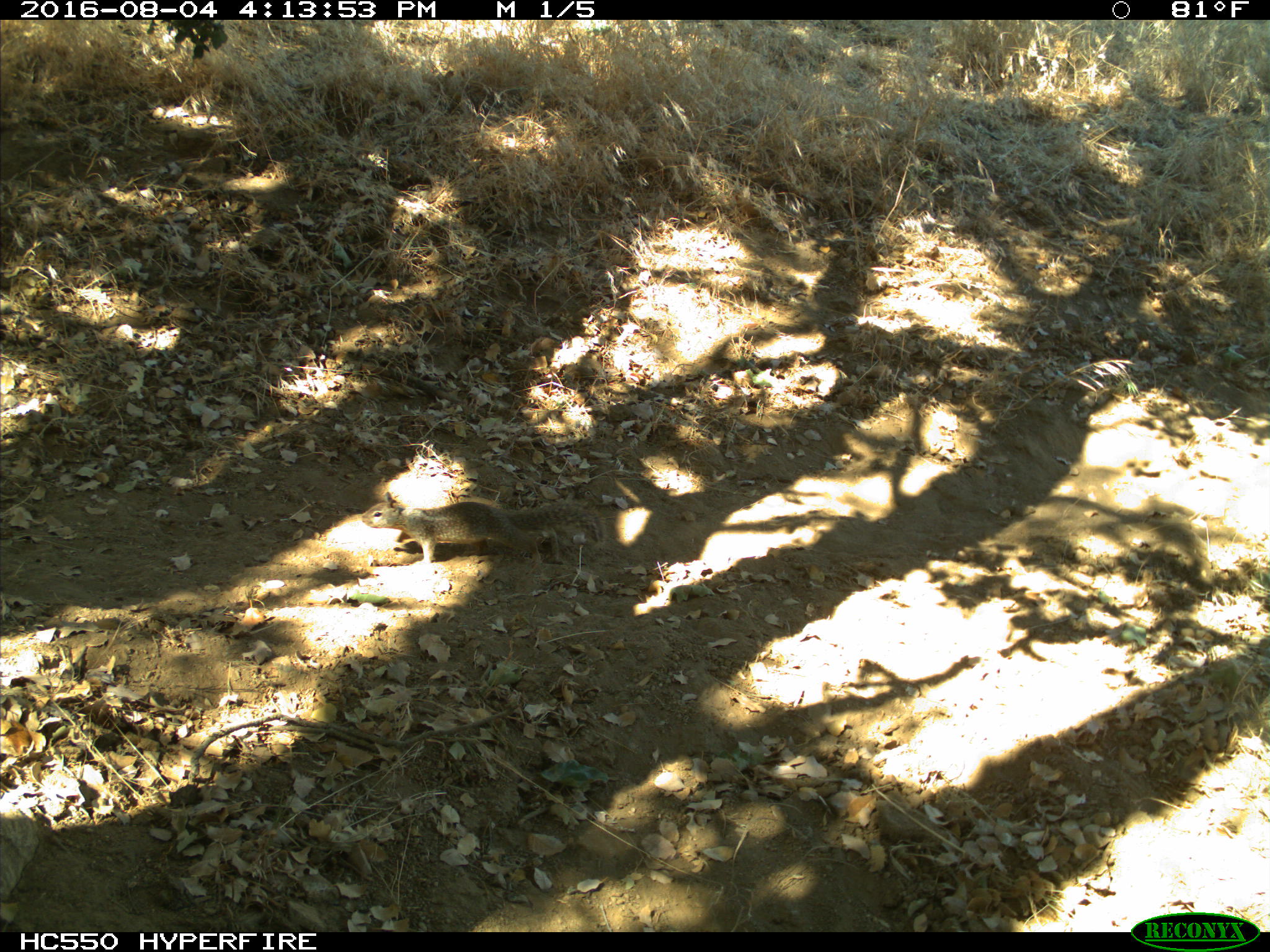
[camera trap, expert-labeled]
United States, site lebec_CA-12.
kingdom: Animalia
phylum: Chordata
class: Mammalia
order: Rodentia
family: Sciuridae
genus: Otospermophilus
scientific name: Otospermophilus beecheyi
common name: california ground squirrel